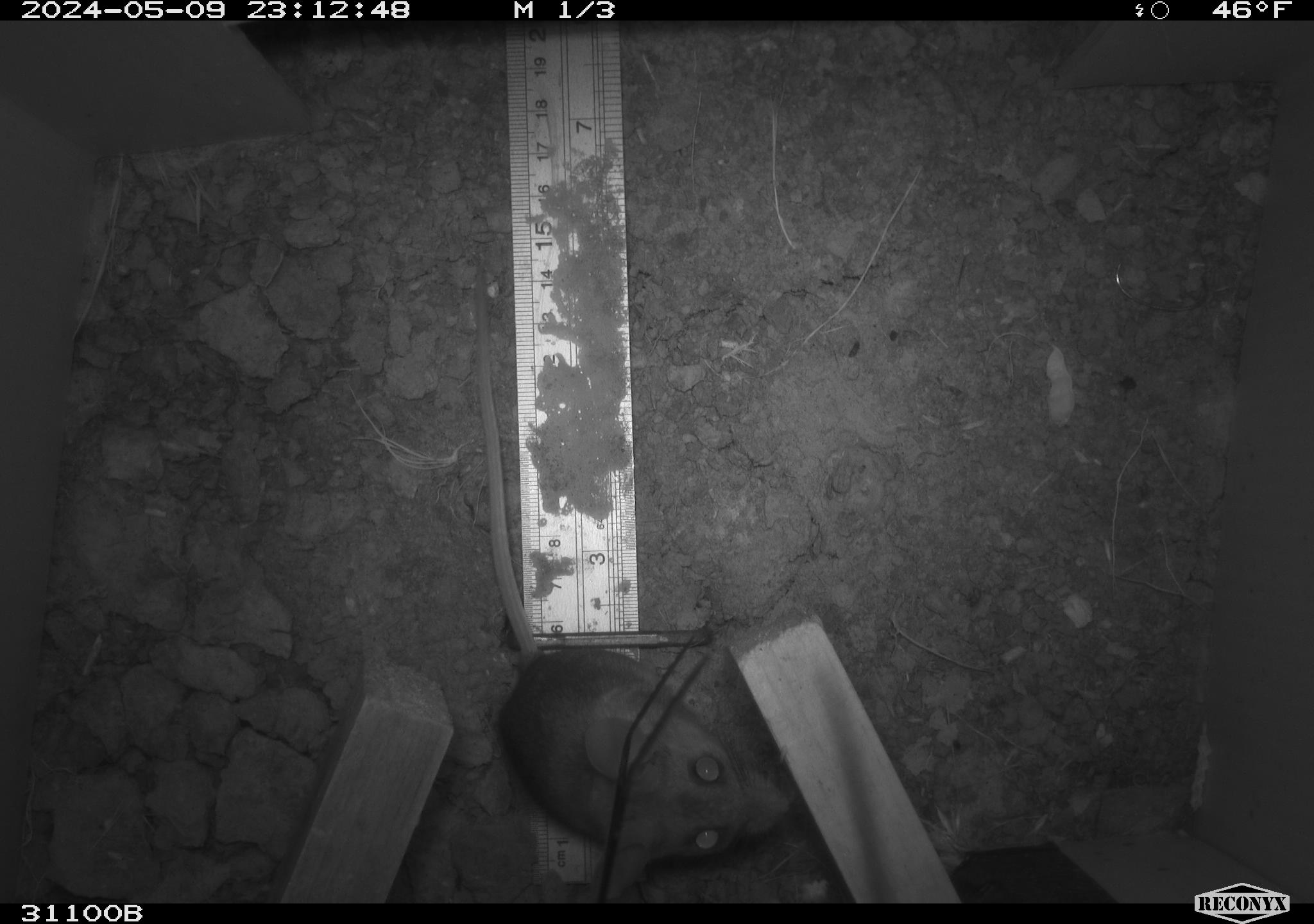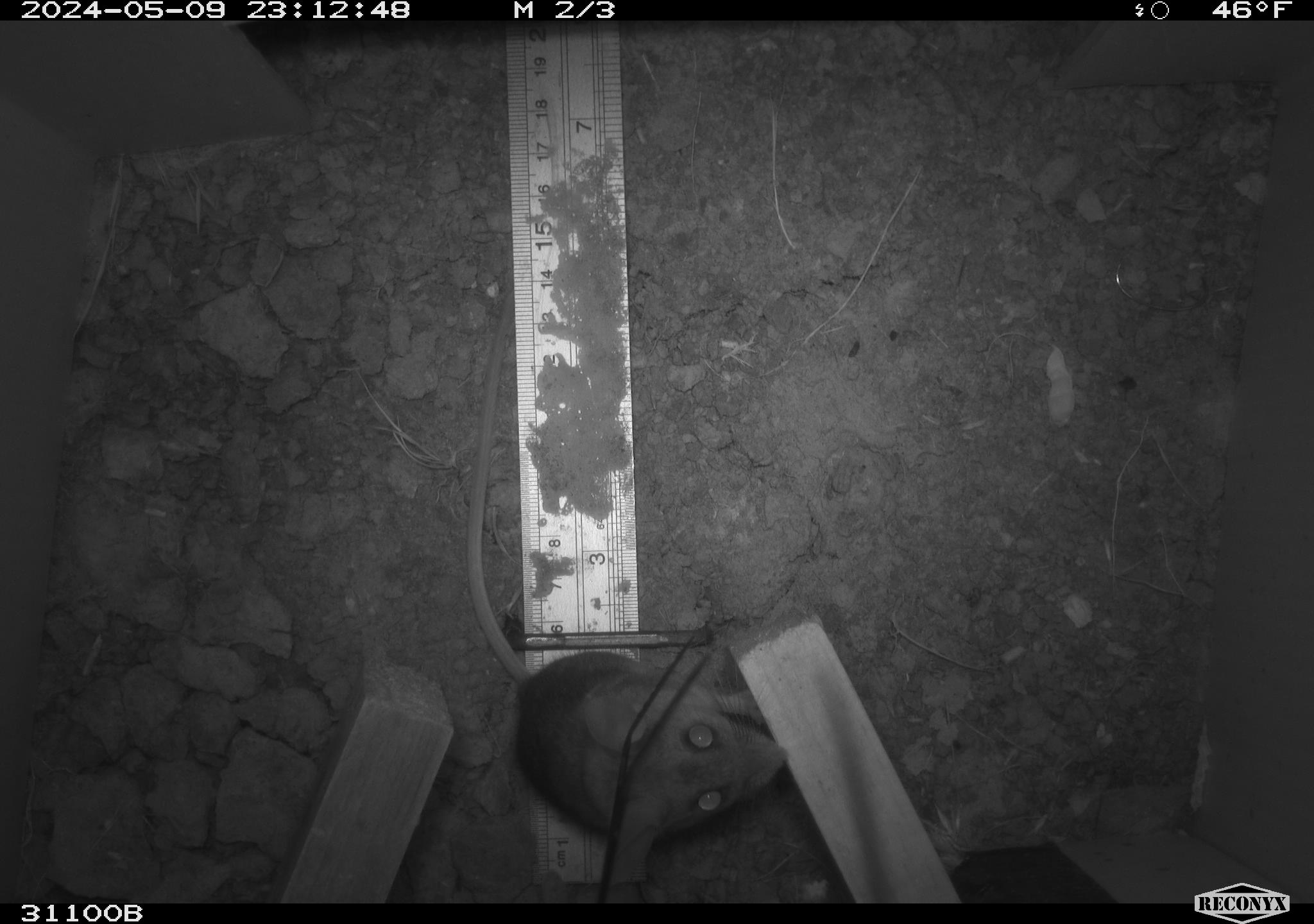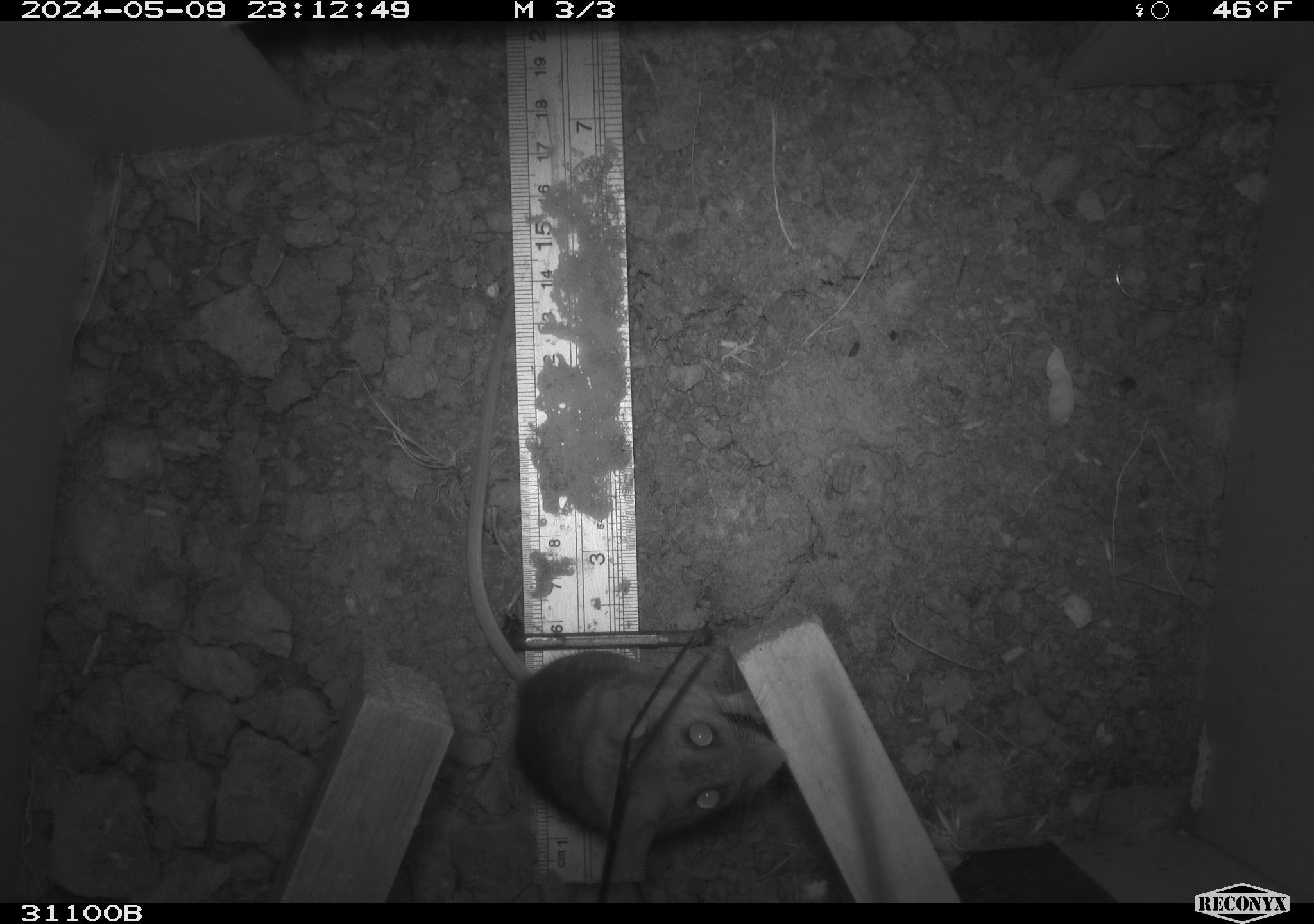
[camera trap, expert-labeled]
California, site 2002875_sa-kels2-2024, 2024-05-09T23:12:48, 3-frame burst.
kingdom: Animalia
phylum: Chordata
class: Mammalia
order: Rodentia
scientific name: Rodentia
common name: rodent